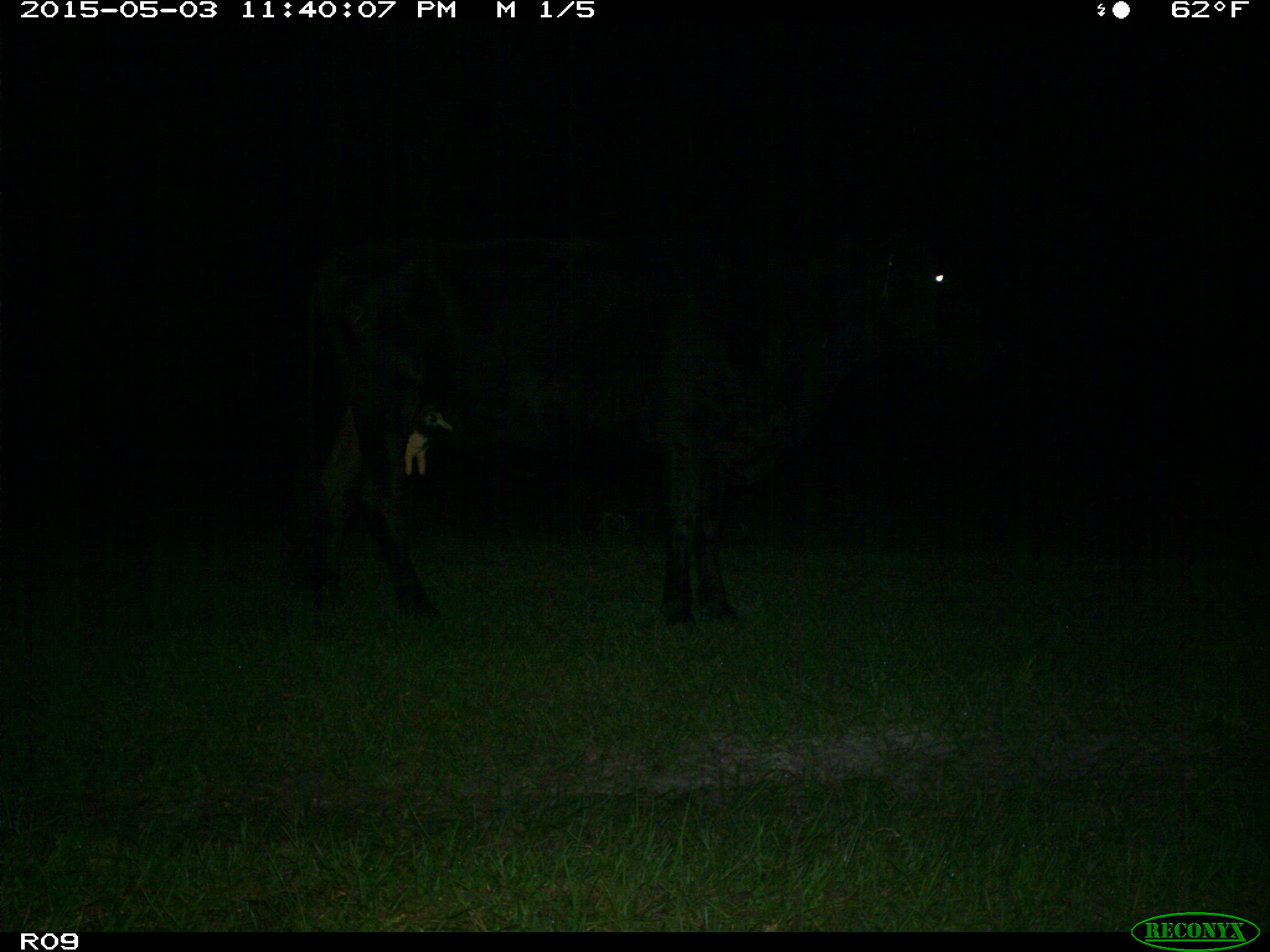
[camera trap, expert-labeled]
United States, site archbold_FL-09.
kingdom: Animalia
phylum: Chordata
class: Mammalia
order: Artiodactyla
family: Bovidae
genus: Bos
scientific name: Bos taurus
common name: domestic cow